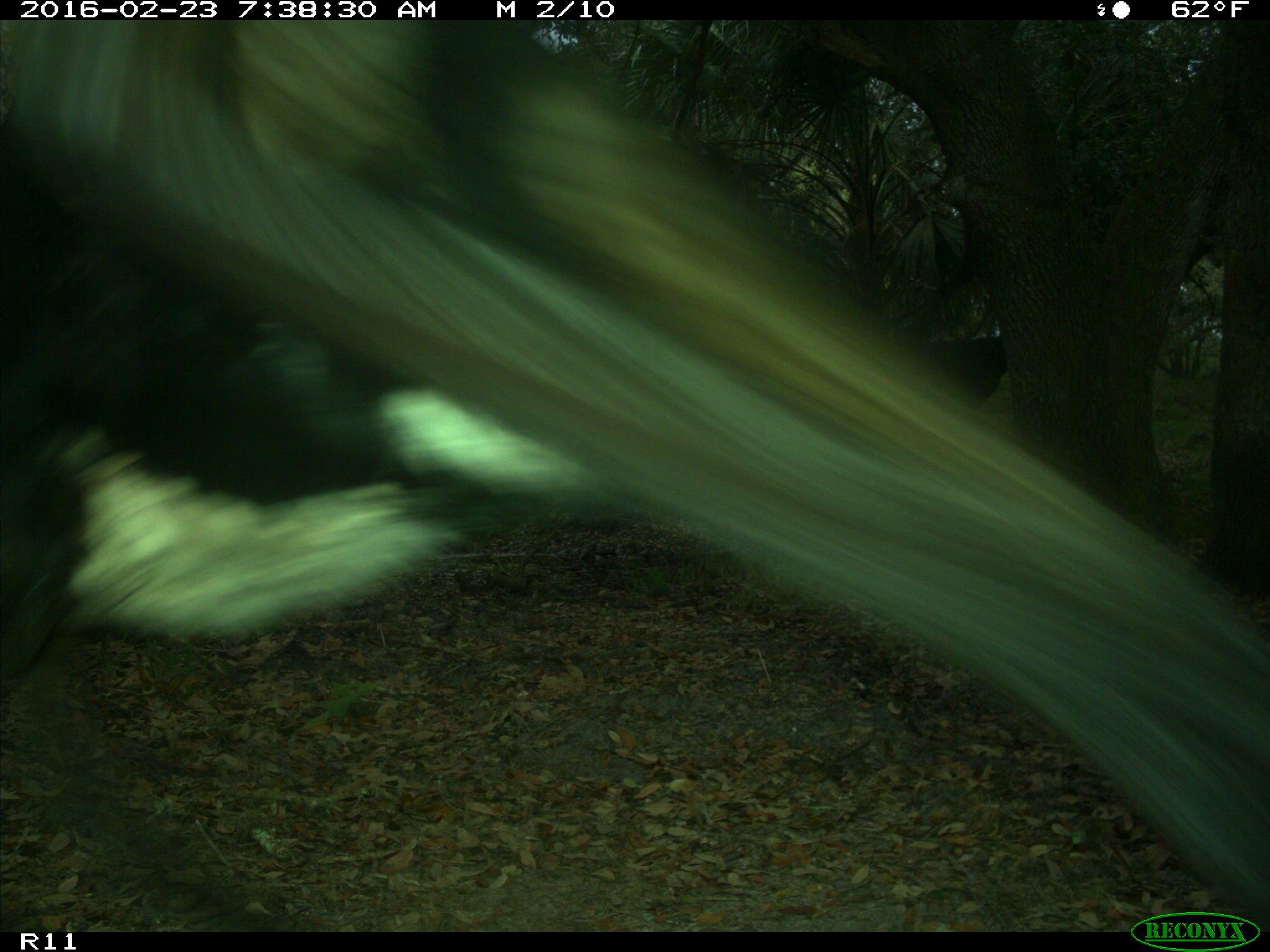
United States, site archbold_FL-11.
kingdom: Animalia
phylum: Chordata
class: Mammalia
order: Artiodactyla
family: Bovidae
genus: Bos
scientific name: Bos taurus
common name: domestic cow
Bos taurus (domestic cow).